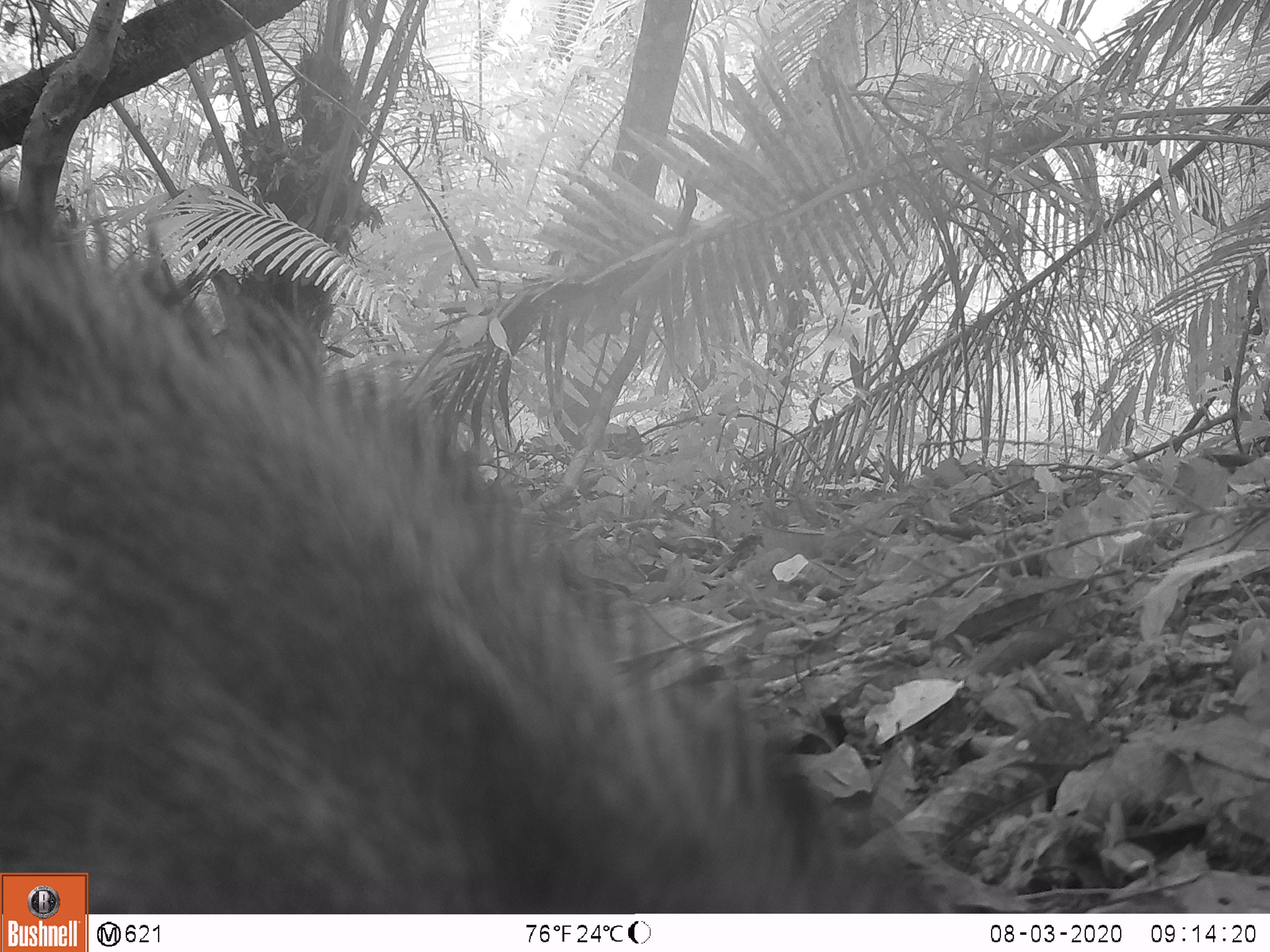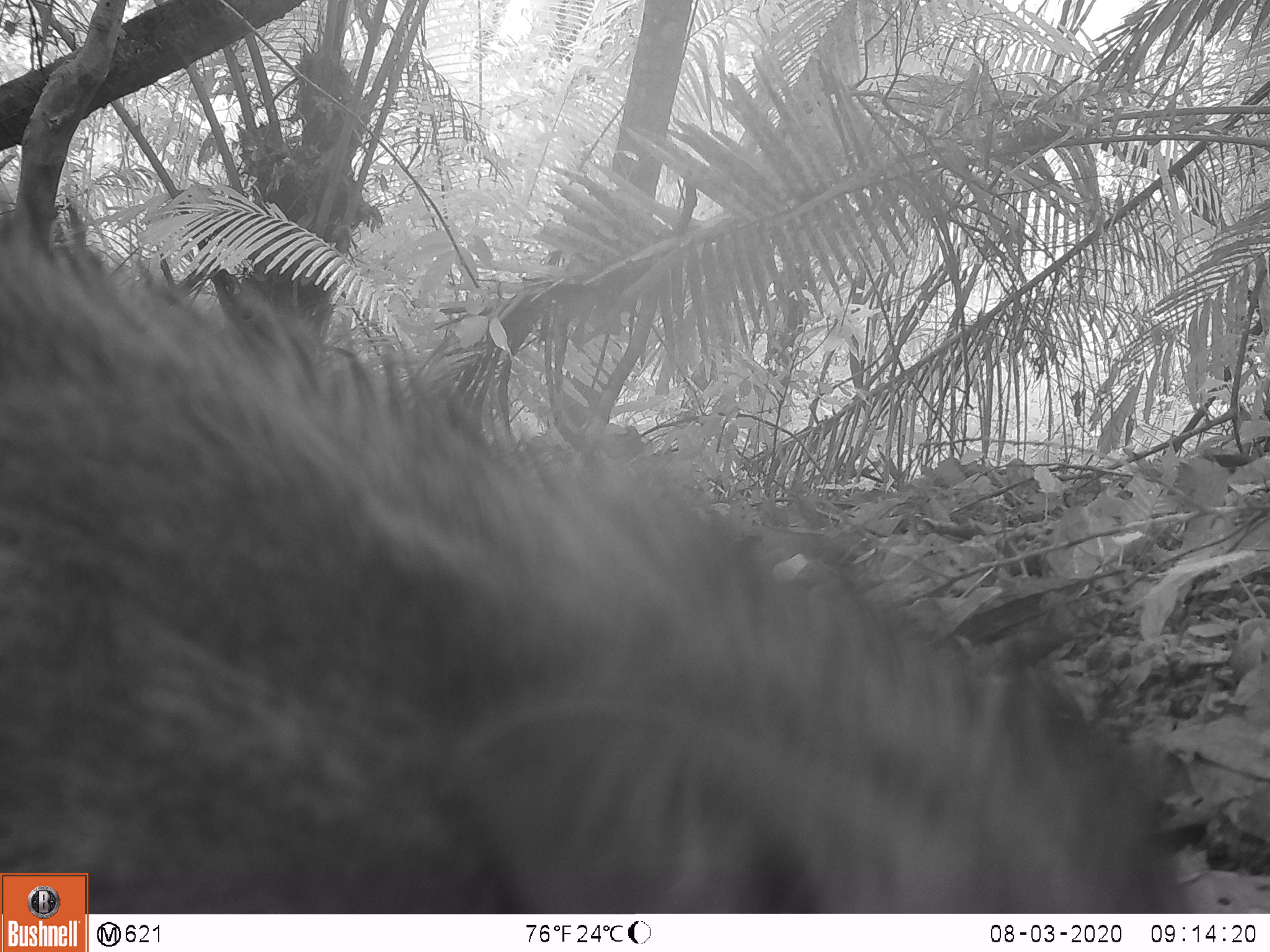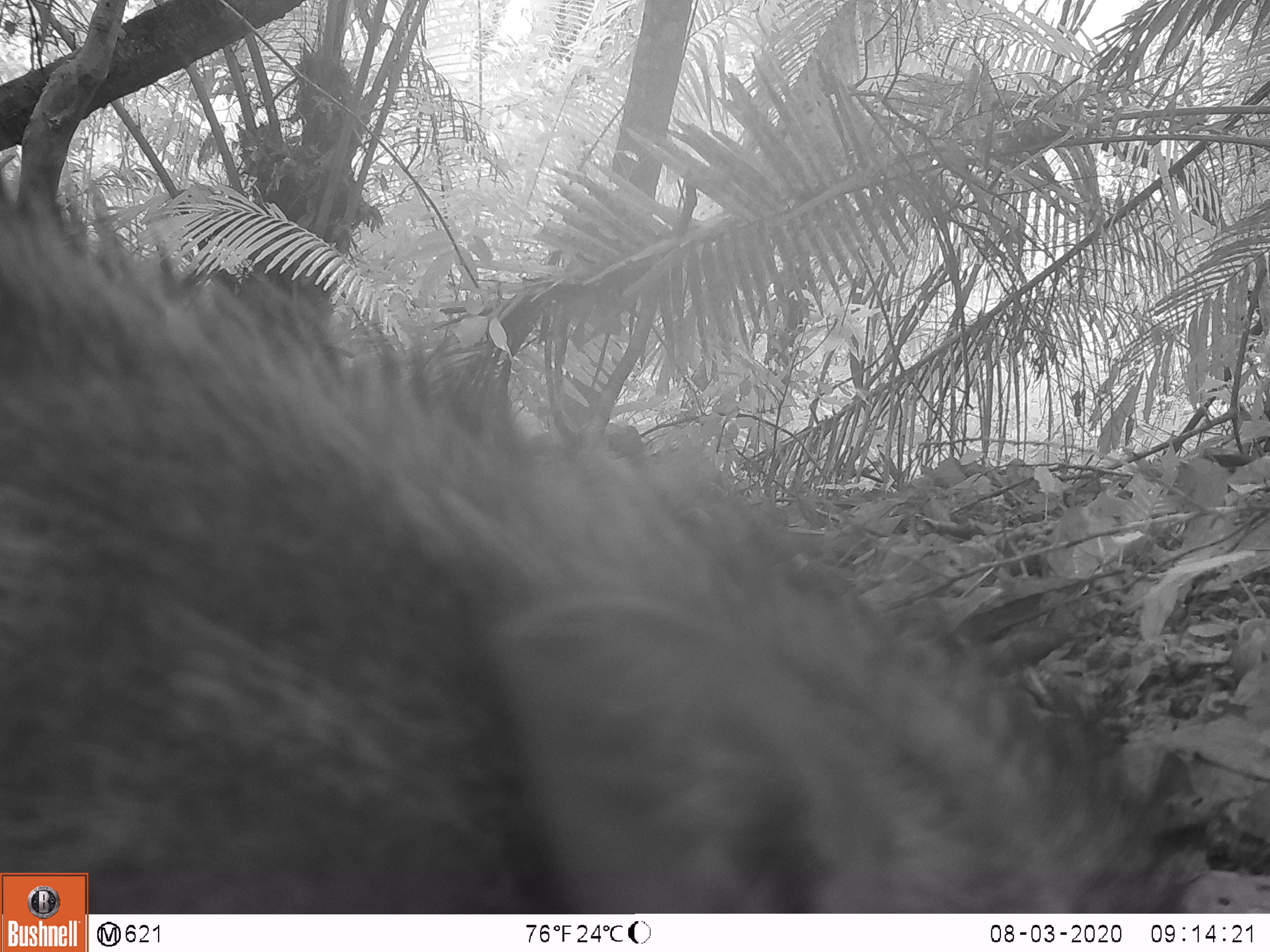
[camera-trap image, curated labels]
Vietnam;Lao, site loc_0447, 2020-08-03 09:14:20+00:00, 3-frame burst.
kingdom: Animalia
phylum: Chordata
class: Mammalia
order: Artiodactyla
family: Suidae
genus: Sus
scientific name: Sus scrofa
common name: eurasian wild pig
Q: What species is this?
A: Eurasian wild pig (Sus scrofa).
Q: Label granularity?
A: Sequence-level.